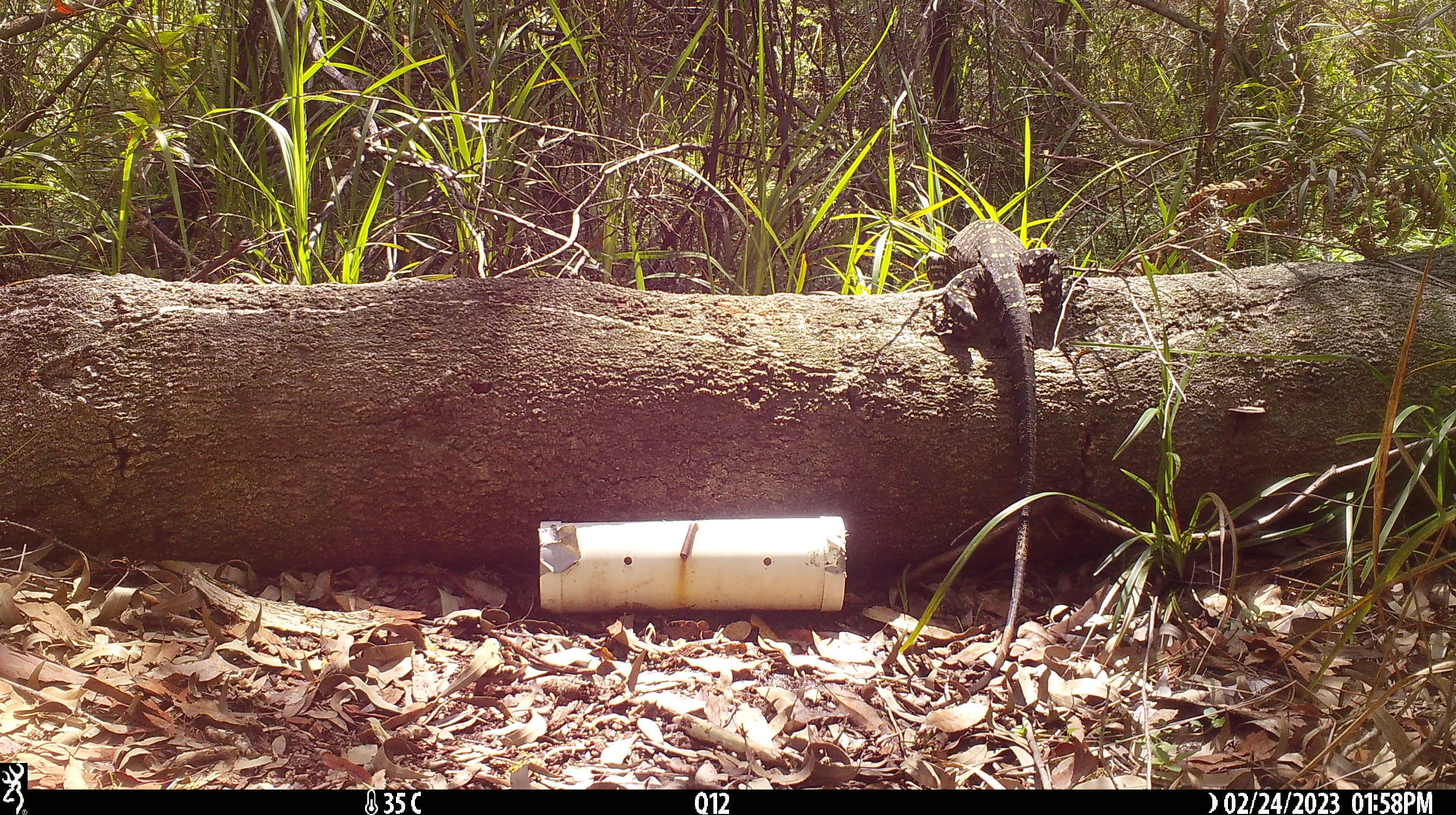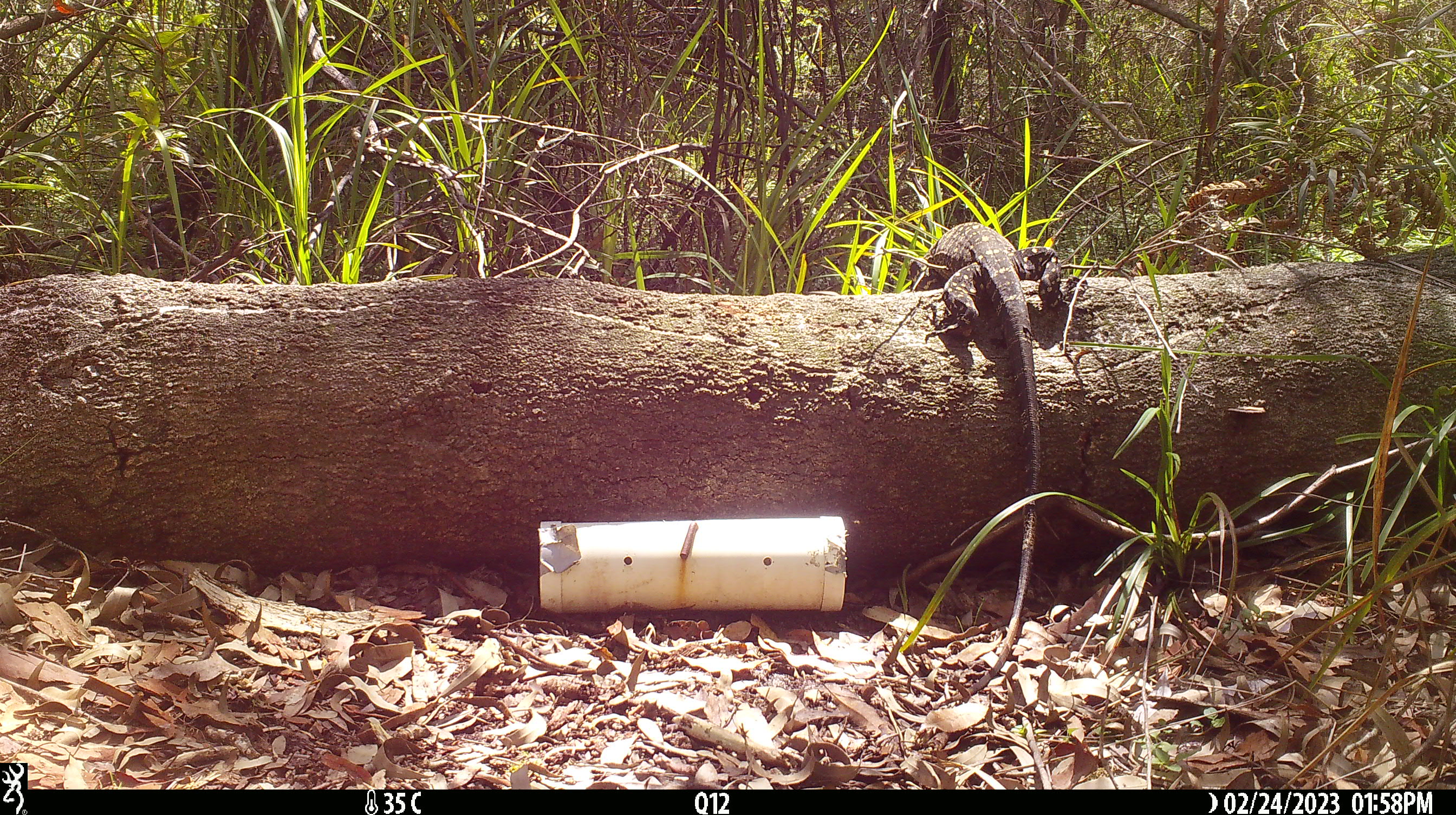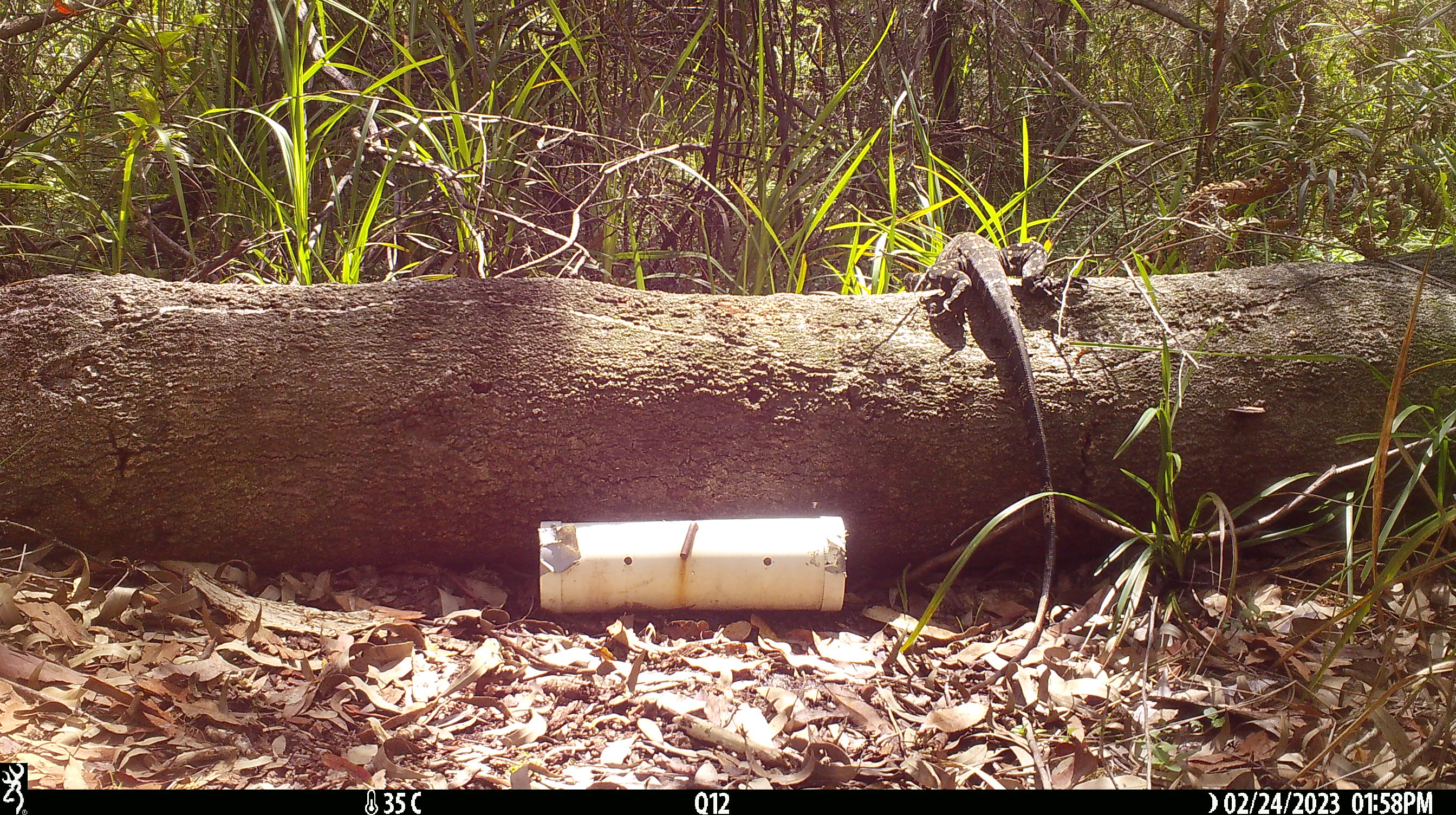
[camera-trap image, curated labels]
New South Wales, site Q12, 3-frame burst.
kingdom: Animalia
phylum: Chordata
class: Reptilia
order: Squamata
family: Varanidae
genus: Varanus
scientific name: Varanus varius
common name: lace monitor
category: goanna